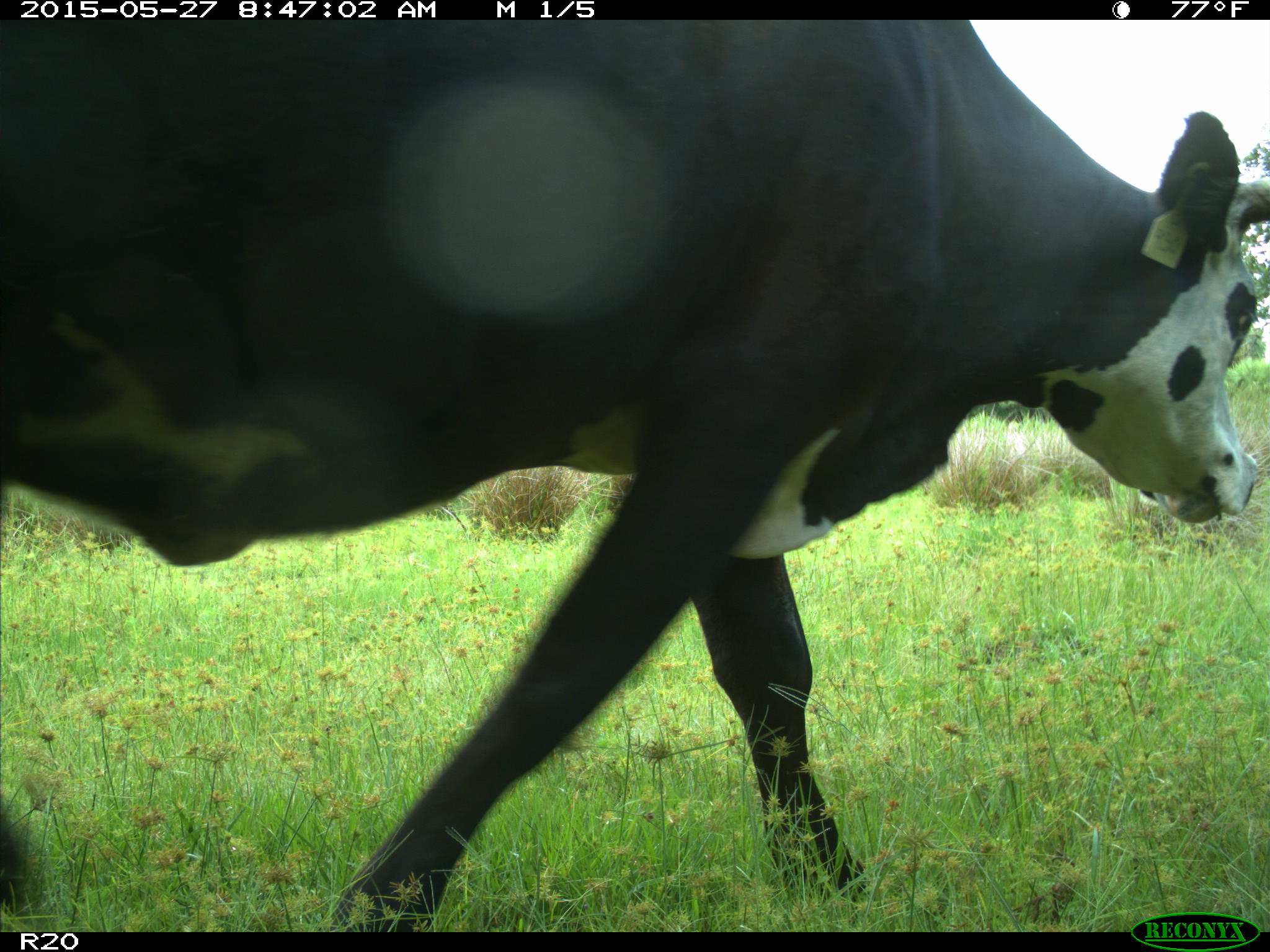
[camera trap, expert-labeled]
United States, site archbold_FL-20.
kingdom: Animalia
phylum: Chordata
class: Mammalia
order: Artiodactyla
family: Bovidae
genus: Bos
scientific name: Bos taurus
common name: domestic cow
Bos taurus (domestic cow).